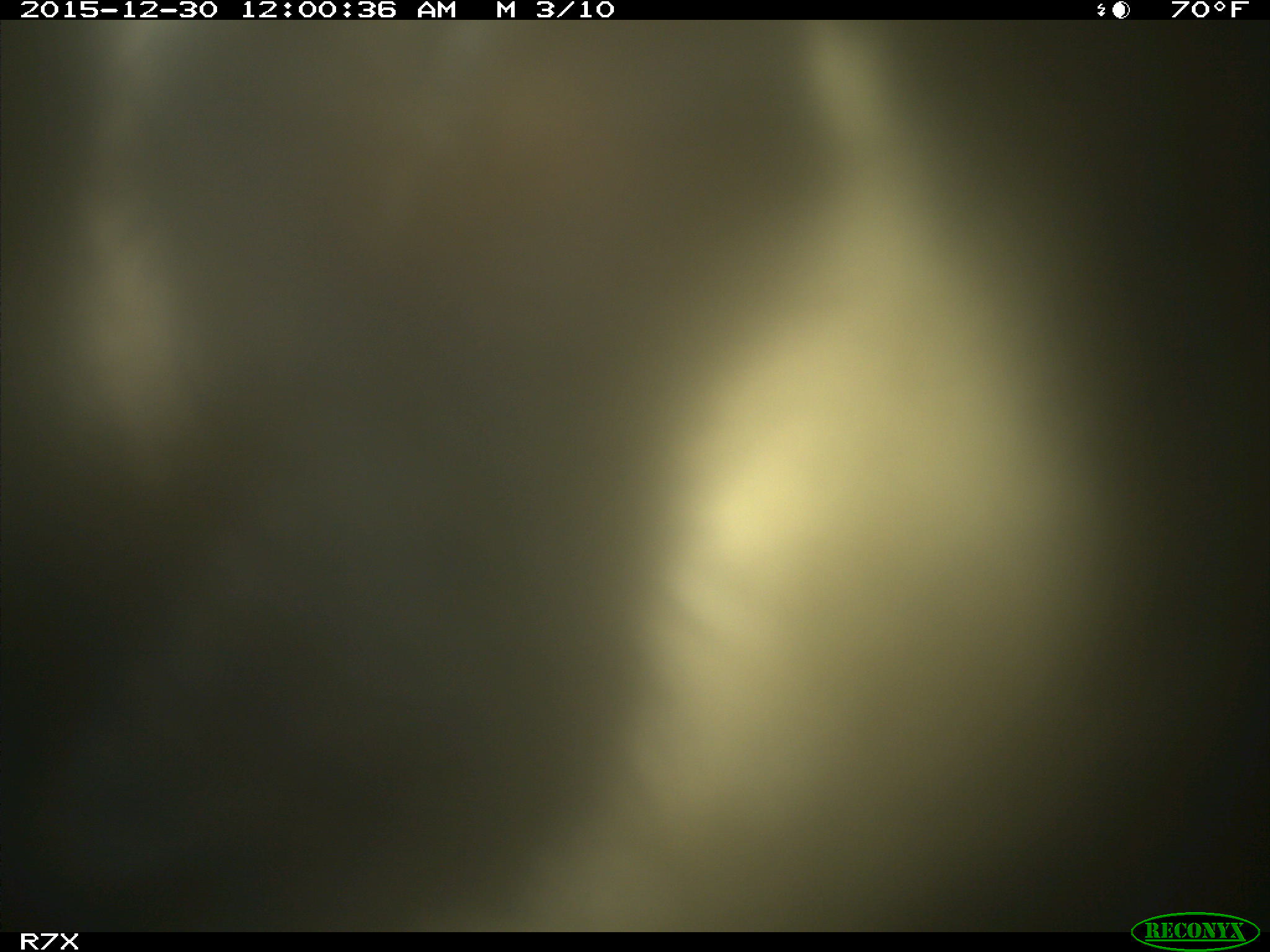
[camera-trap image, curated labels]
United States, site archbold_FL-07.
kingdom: Animalia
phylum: Chordata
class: Mammalia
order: Artiodactyla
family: Bovidae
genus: Bos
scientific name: Bos taurus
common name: domestic cow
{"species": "Bos taurus (domestic cow)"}